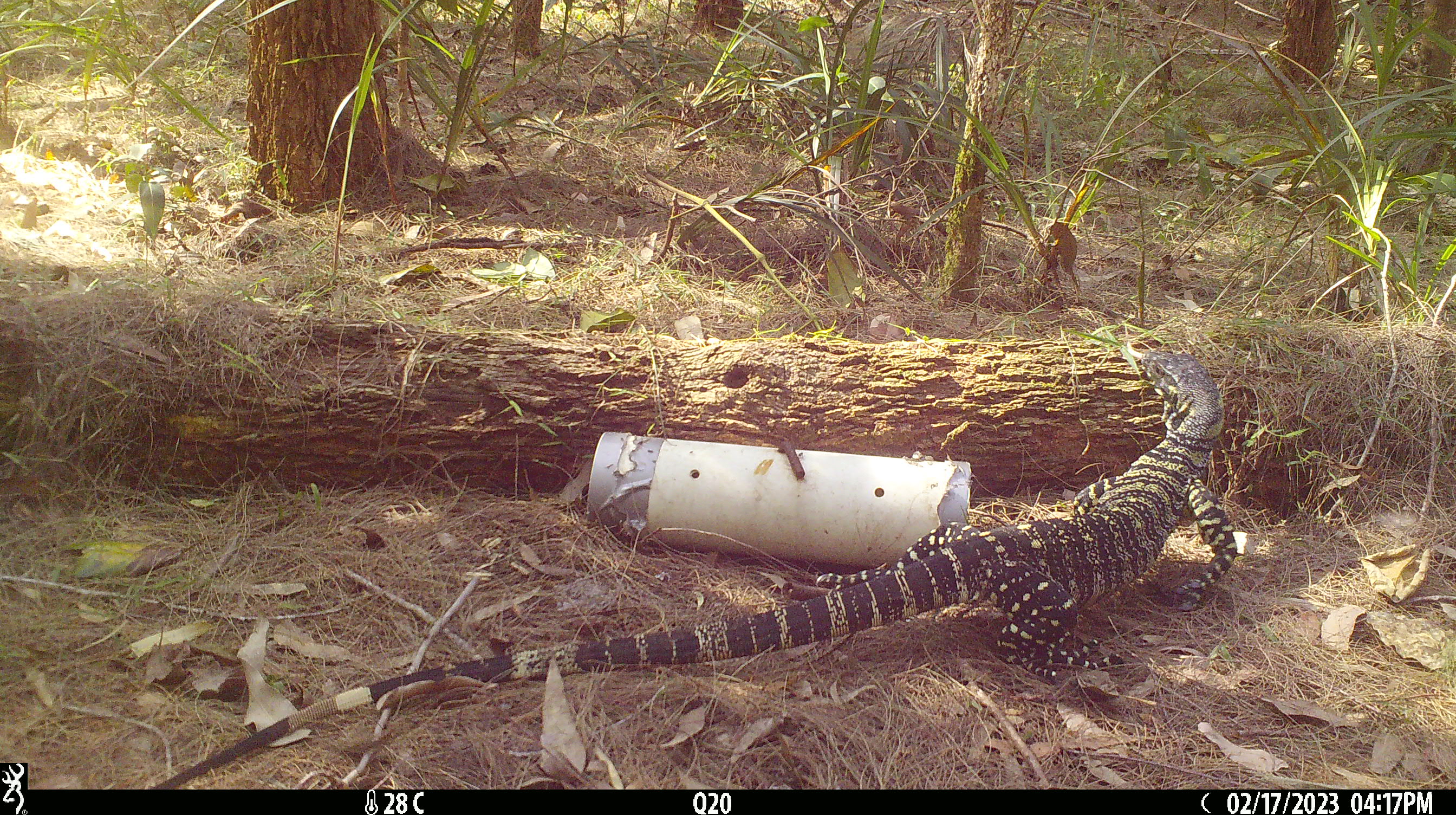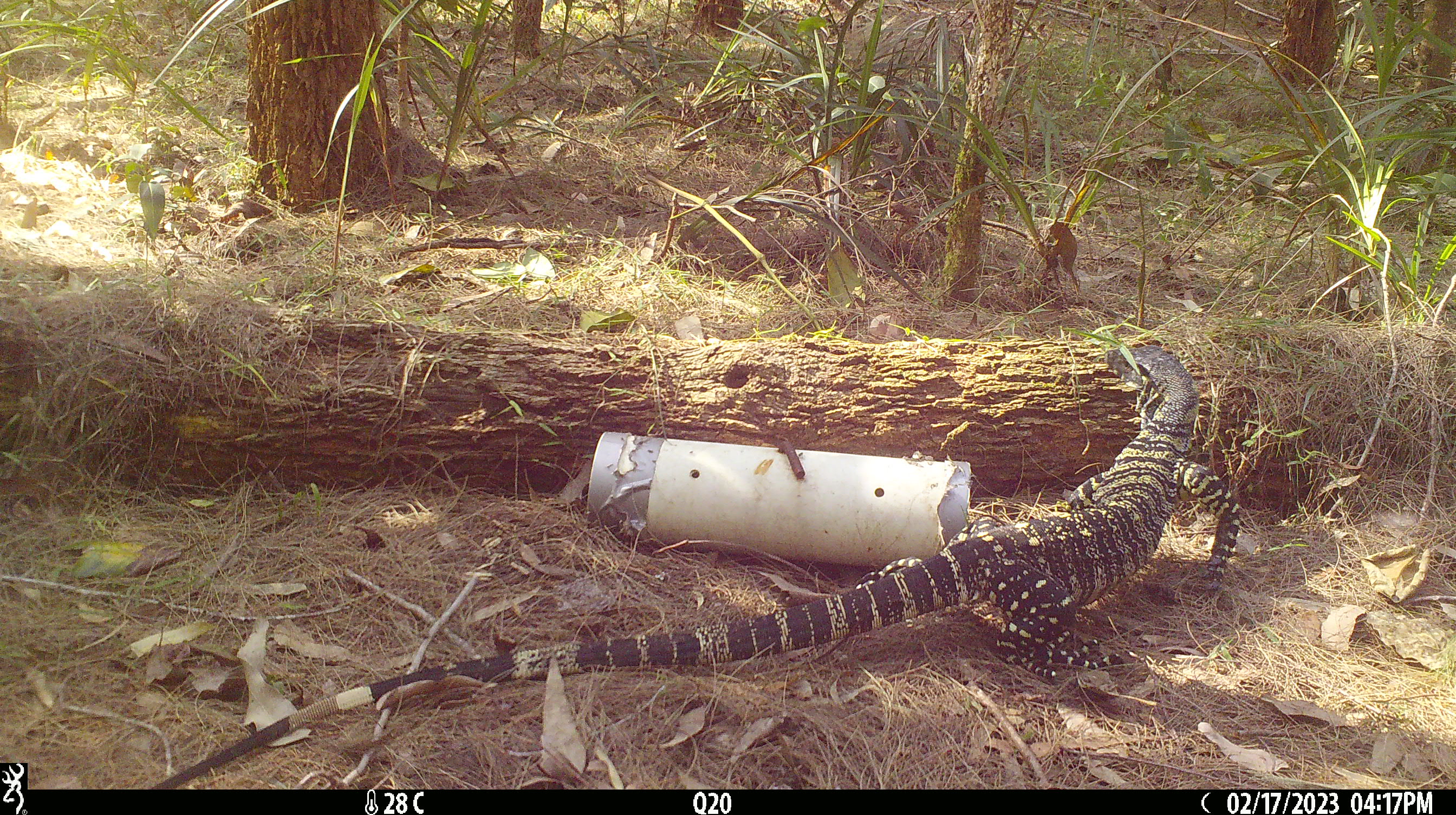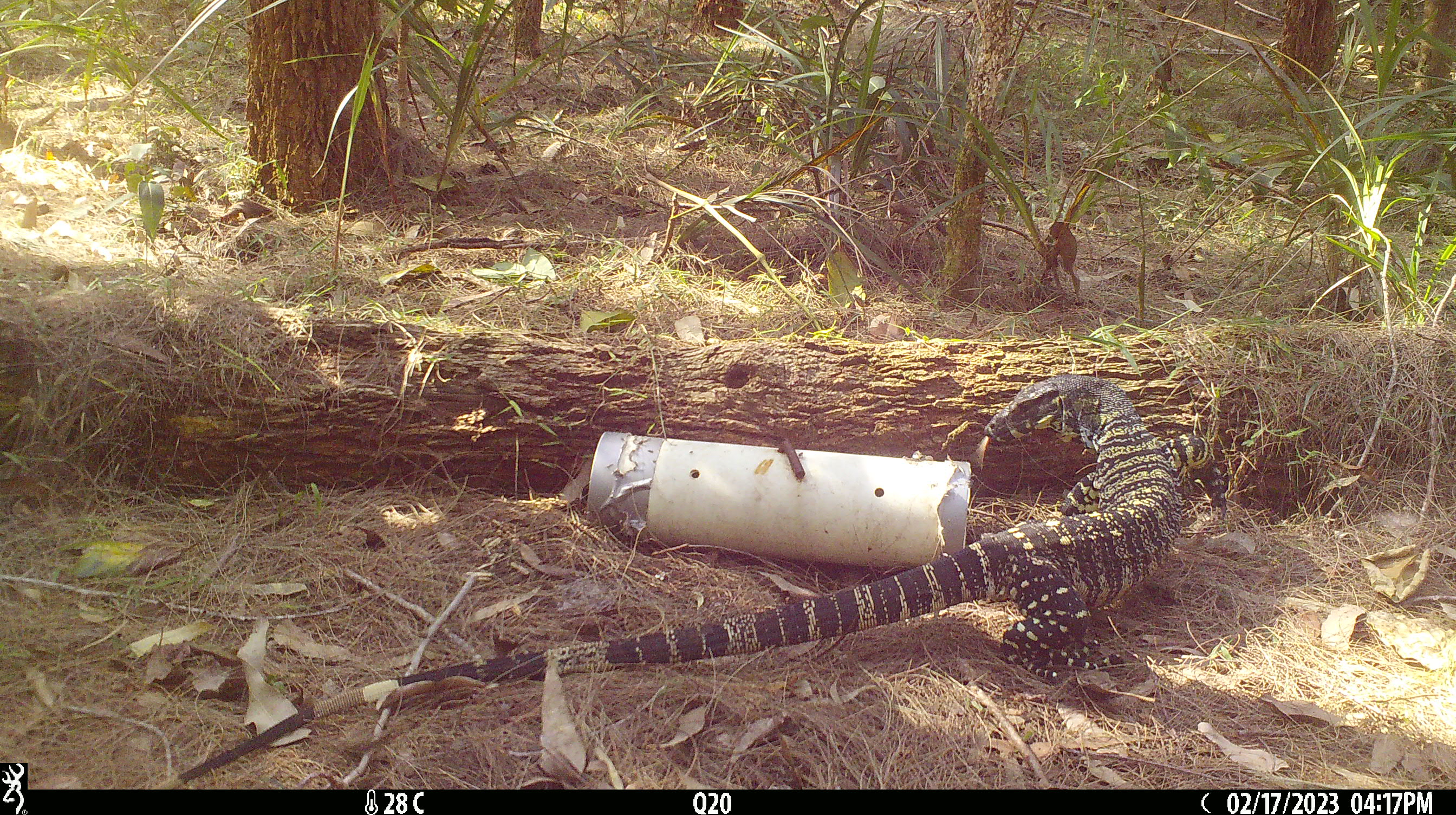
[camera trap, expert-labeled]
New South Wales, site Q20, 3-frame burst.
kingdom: Animalia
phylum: Chordata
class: Reptilia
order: Squamata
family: Varanidae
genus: Varanus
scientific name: Varanus varius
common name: lace monitor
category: goanna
Goanna (lace monitor) (Varanus varius).